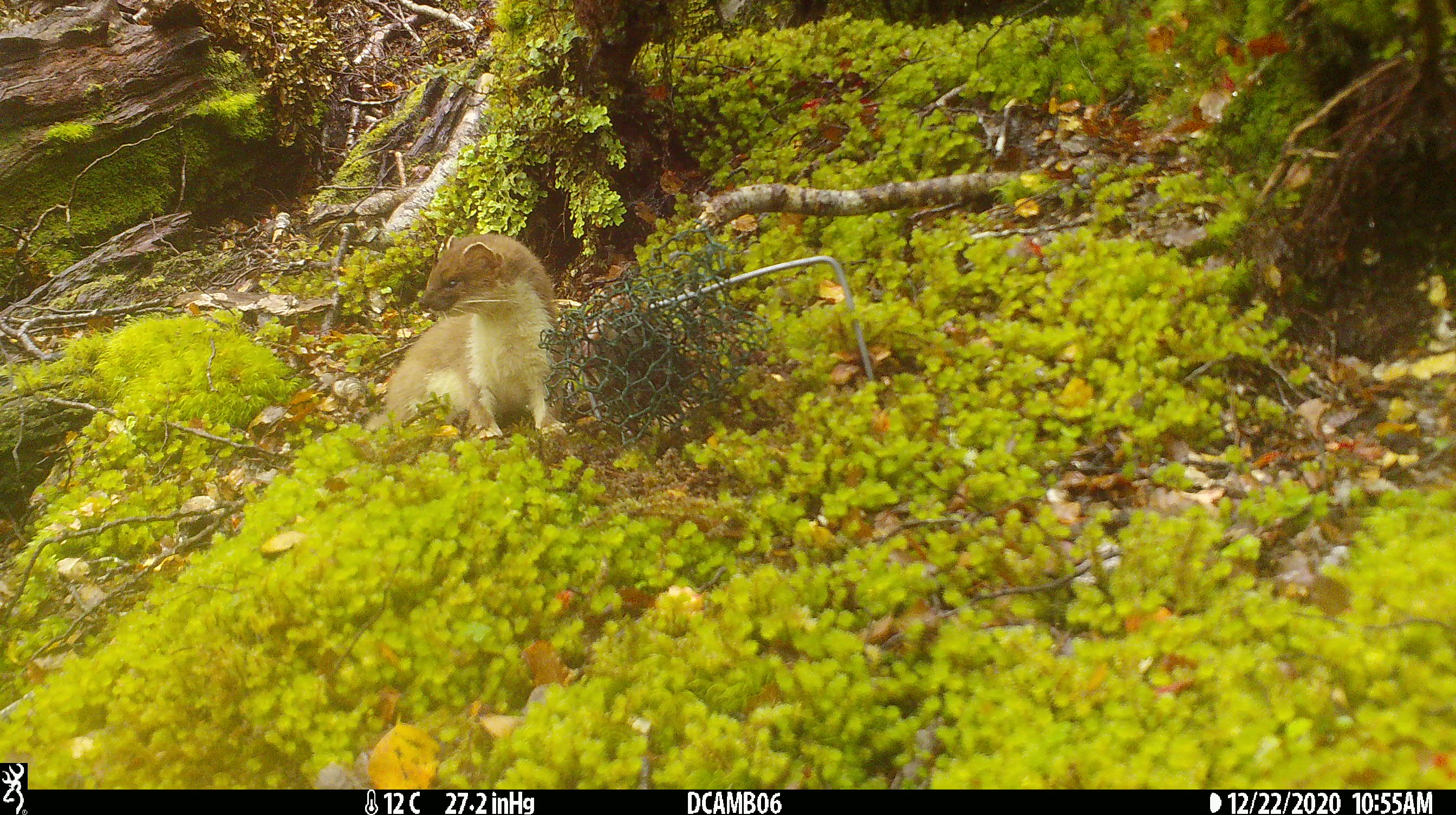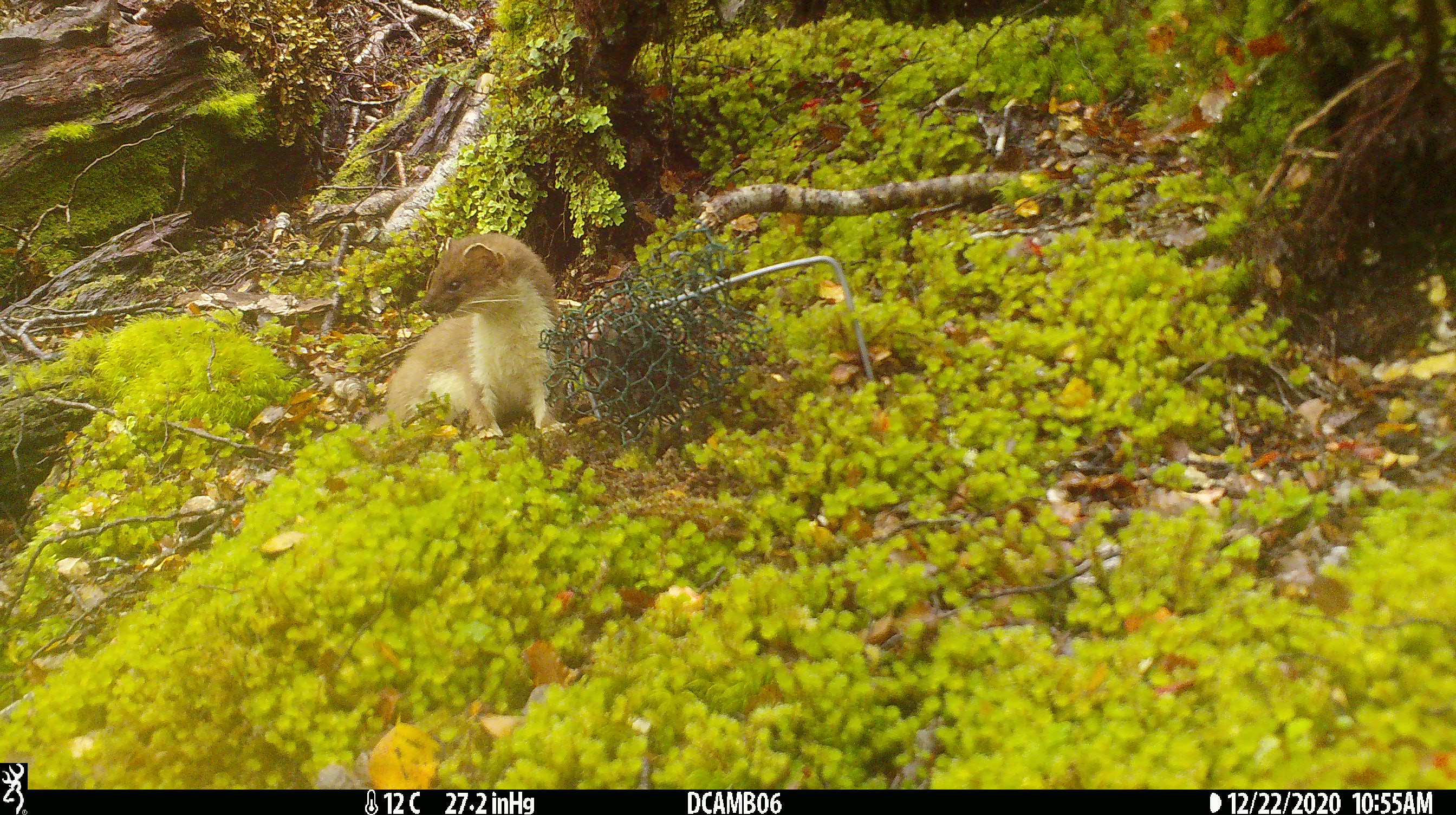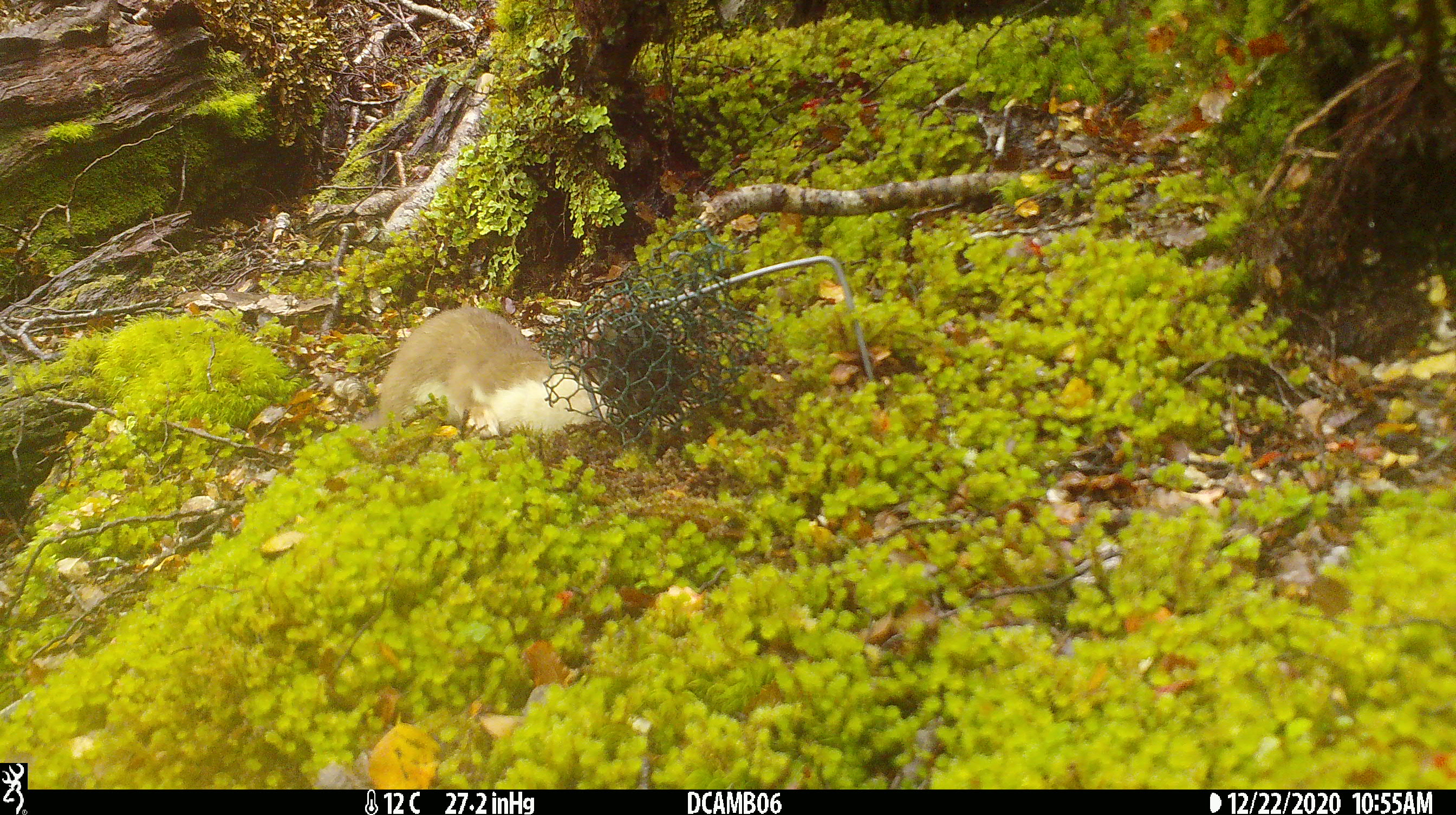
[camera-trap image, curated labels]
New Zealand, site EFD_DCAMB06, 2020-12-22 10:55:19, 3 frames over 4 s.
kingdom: Animalia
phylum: Chordata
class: Mammalia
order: Carnivora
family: Mustelidae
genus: Mustela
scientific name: Mustela erminea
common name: stoat